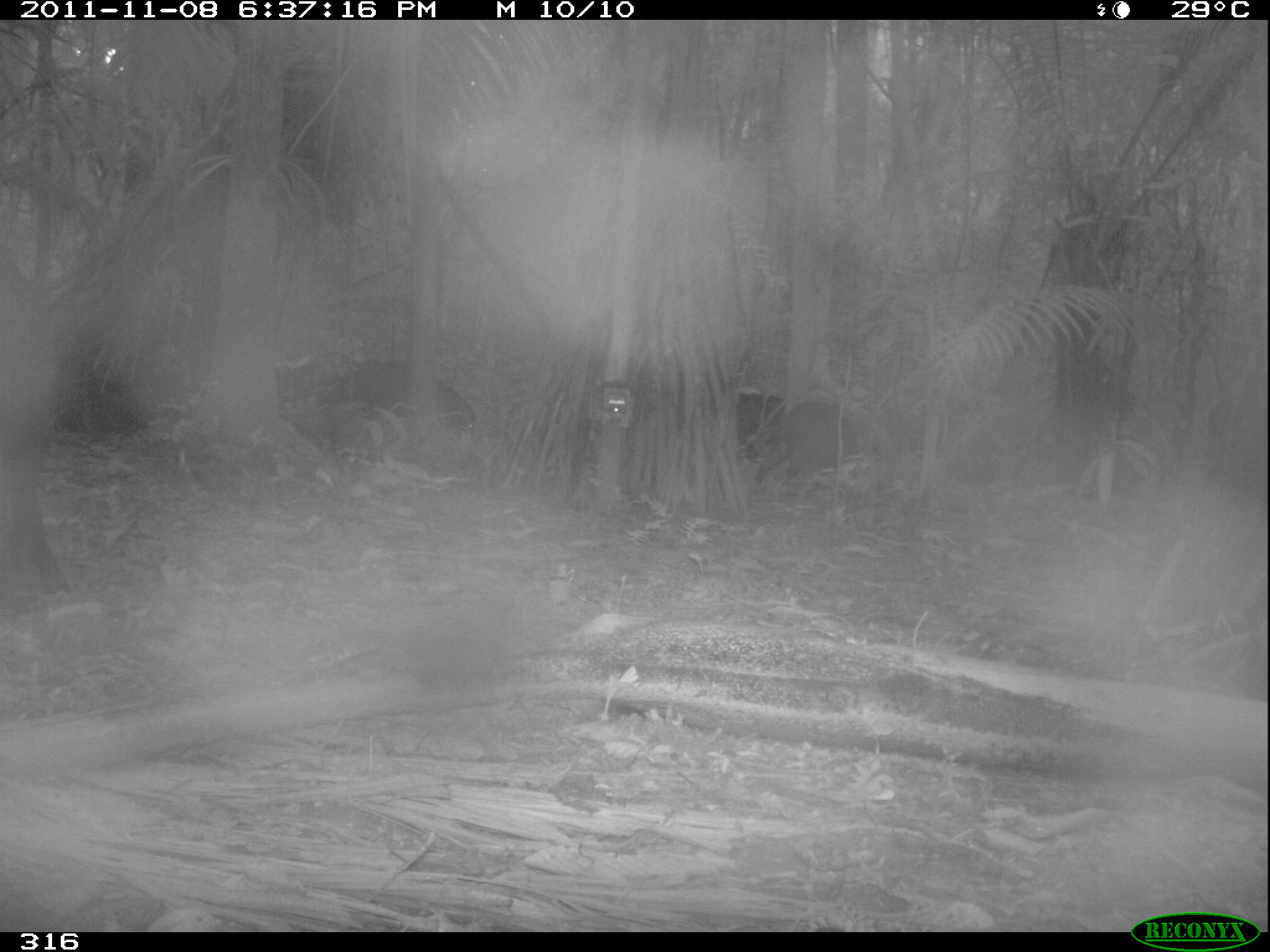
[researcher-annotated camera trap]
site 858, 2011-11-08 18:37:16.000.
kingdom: Animalia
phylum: Chordata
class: Mammalia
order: Artiodactyla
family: Tayassuidae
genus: Tayassu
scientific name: Tayassu pecari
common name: white-lipped peccary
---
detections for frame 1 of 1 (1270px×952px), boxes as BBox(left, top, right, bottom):
tayassu pecari: BBox(1, 303, 78, 605); BBox(310, 356, 477, 453); BBox(755, 399, 904, 496)